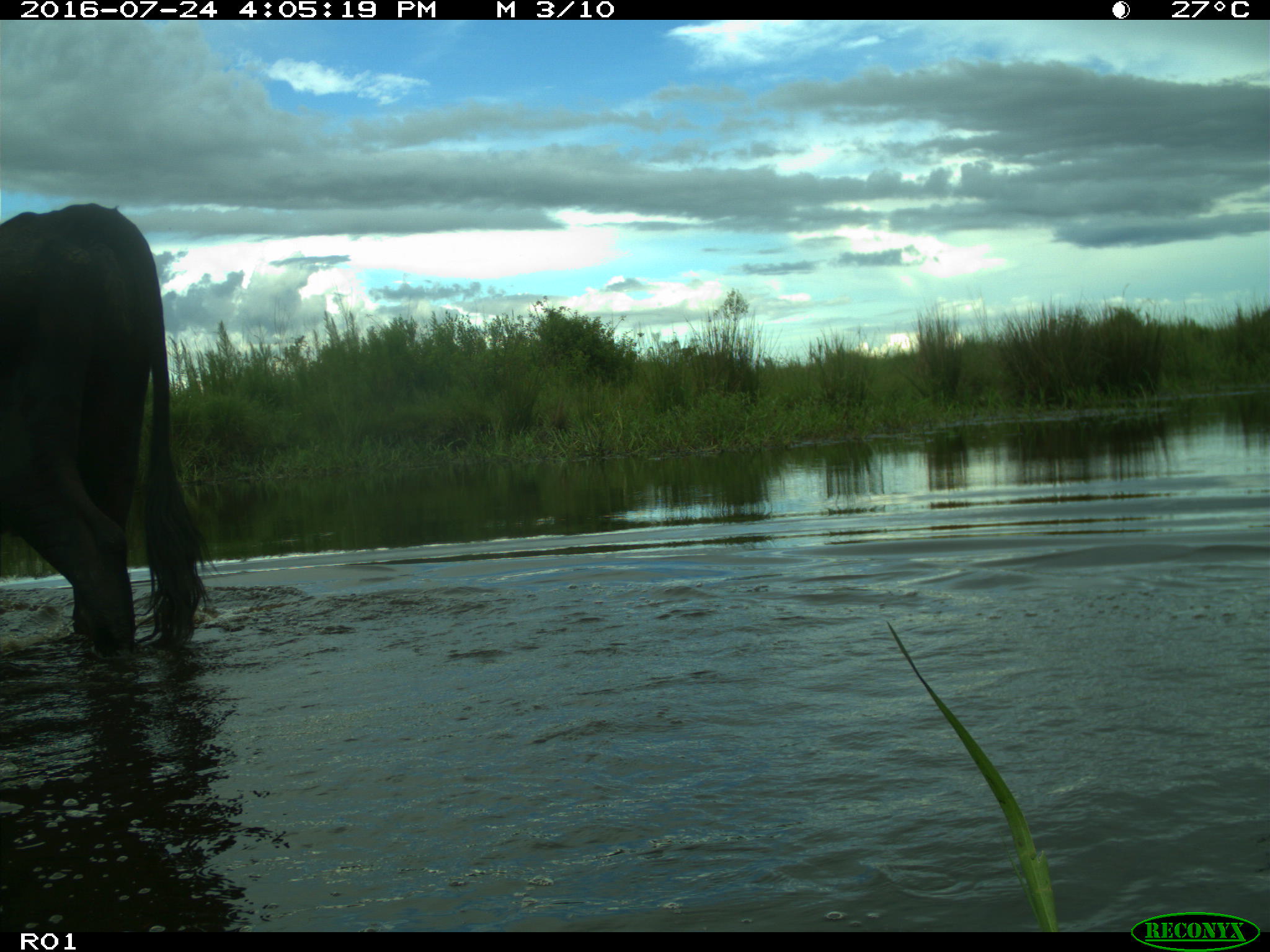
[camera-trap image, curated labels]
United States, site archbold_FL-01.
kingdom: Animalia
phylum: Chordata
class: Mammalia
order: Artiodactyla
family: Bovidae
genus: Bos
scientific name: Bos taurus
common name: domestic cow